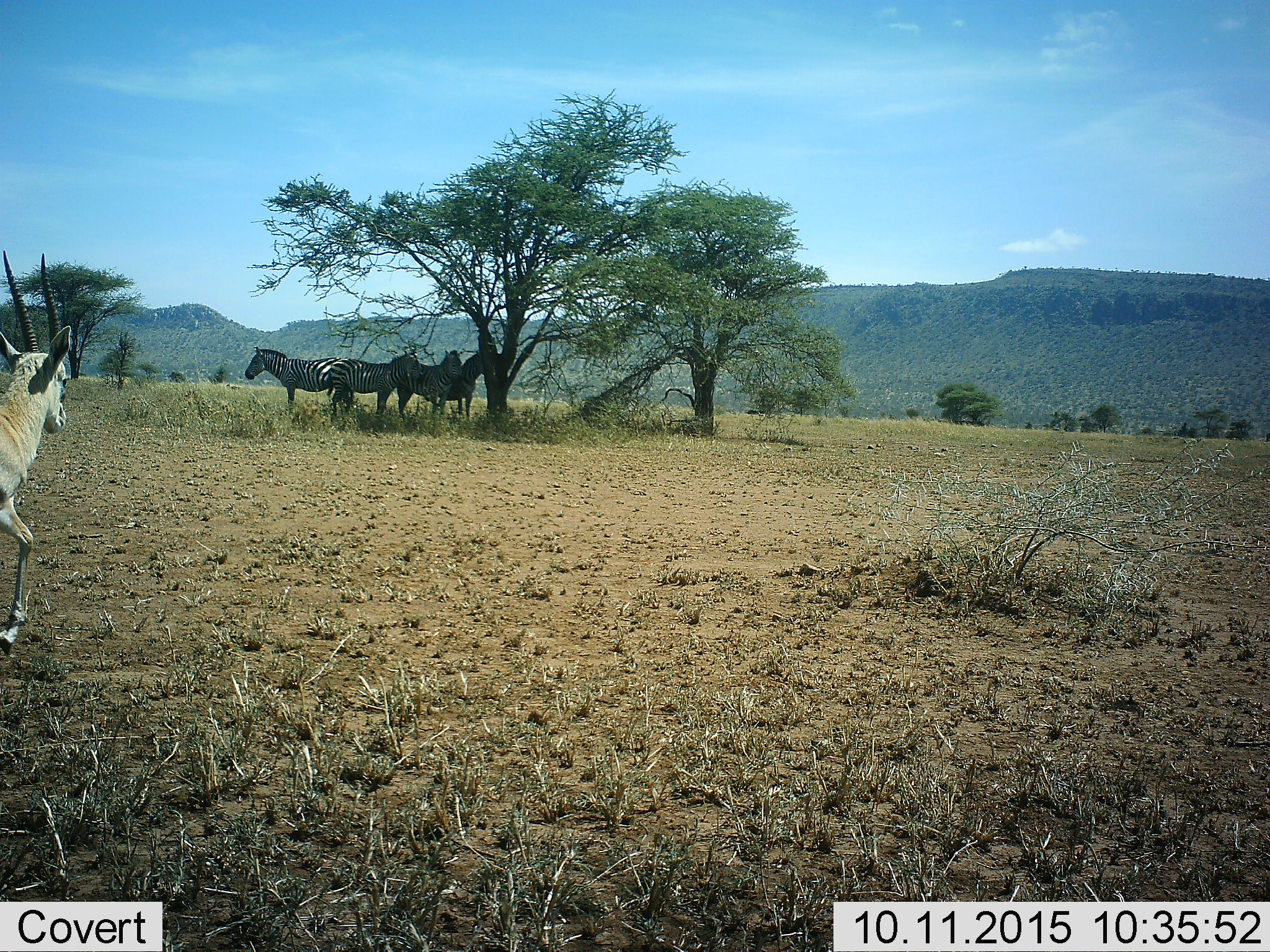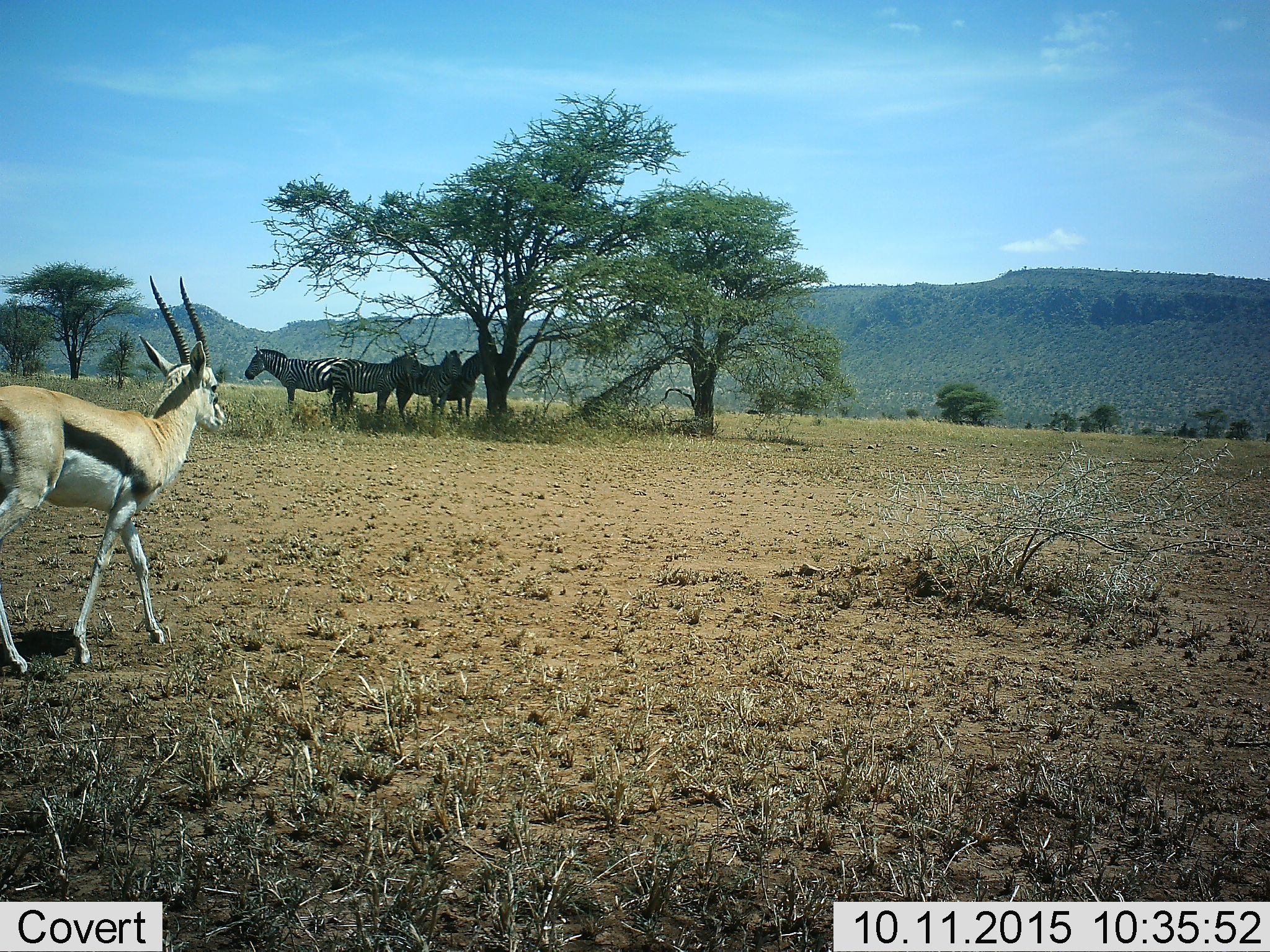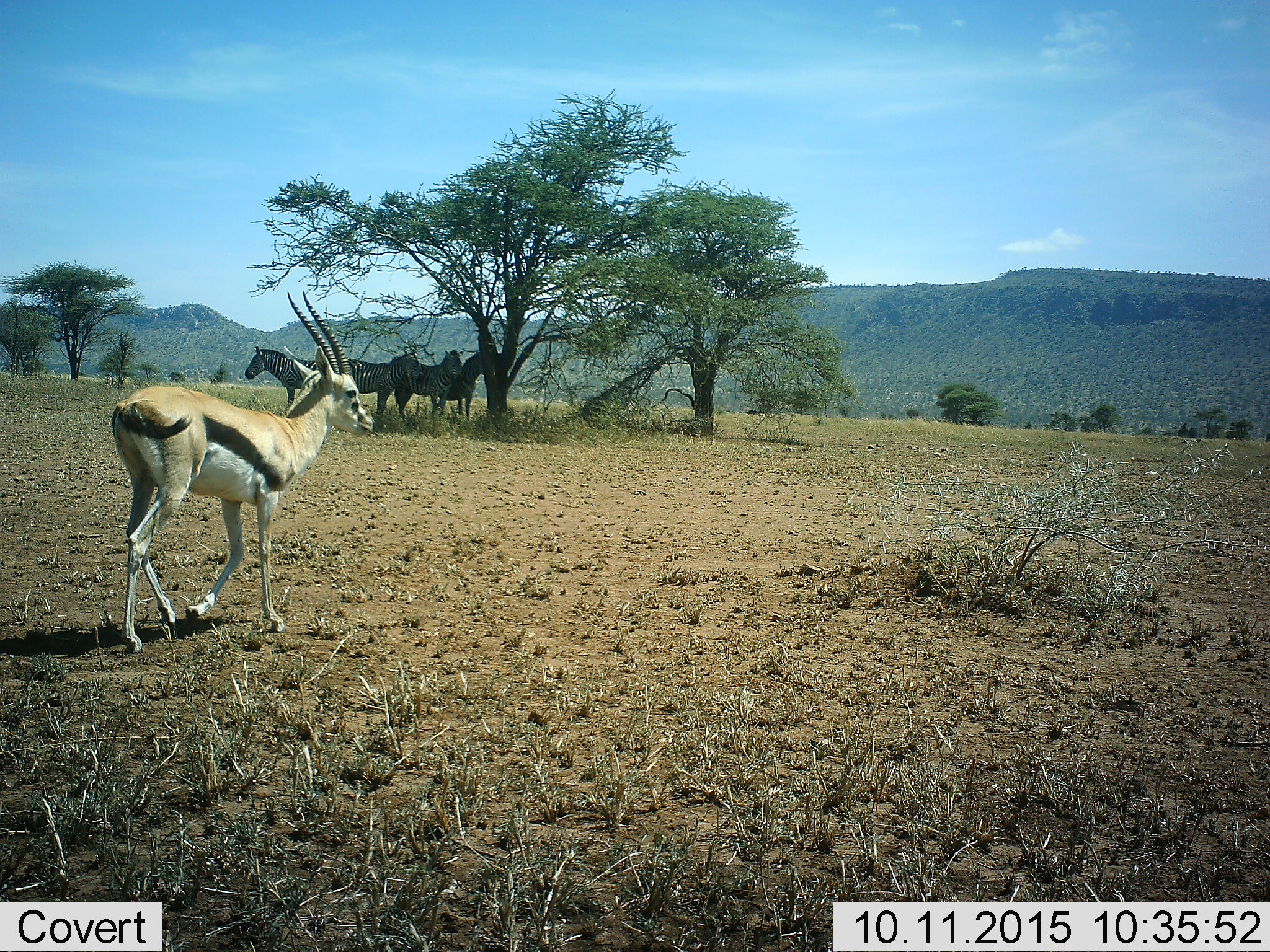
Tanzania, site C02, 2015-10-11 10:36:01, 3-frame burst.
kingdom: Animalia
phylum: Chordata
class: Mammalia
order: Artiodactyla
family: Bovidae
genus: Eudorcas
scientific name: Eudorcas thomsonii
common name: thomson's gazelle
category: gazellethomsons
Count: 1.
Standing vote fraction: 8%.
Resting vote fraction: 0%.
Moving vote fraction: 92%.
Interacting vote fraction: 0%.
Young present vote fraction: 0%.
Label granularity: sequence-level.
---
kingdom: Animalia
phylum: Chordata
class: Mammalia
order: Perissodactyla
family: Equidae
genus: Equus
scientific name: Equus quagga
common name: plains zebra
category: zebra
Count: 4.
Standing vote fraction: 85%.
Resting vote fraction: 20%.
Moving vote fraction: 0%.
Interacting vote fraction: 5%.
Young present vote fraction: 0%.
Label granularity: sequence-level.